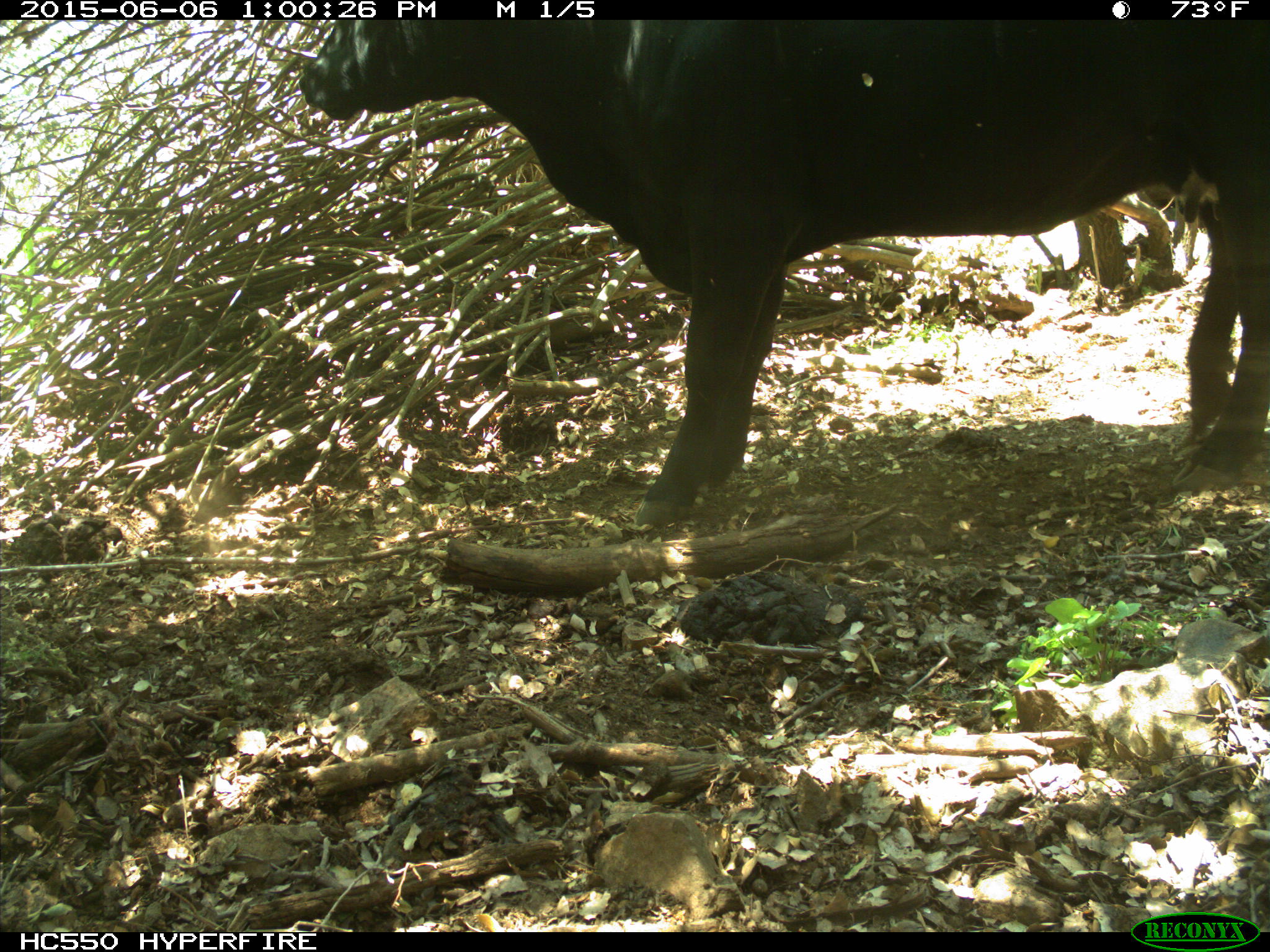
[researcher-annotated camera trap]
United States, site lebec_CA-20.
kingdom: Animalia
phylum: Chordata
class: Mammalia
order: Artiodactyla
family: Bovidae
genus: Bos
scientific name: Bos taurus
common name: domestic cow